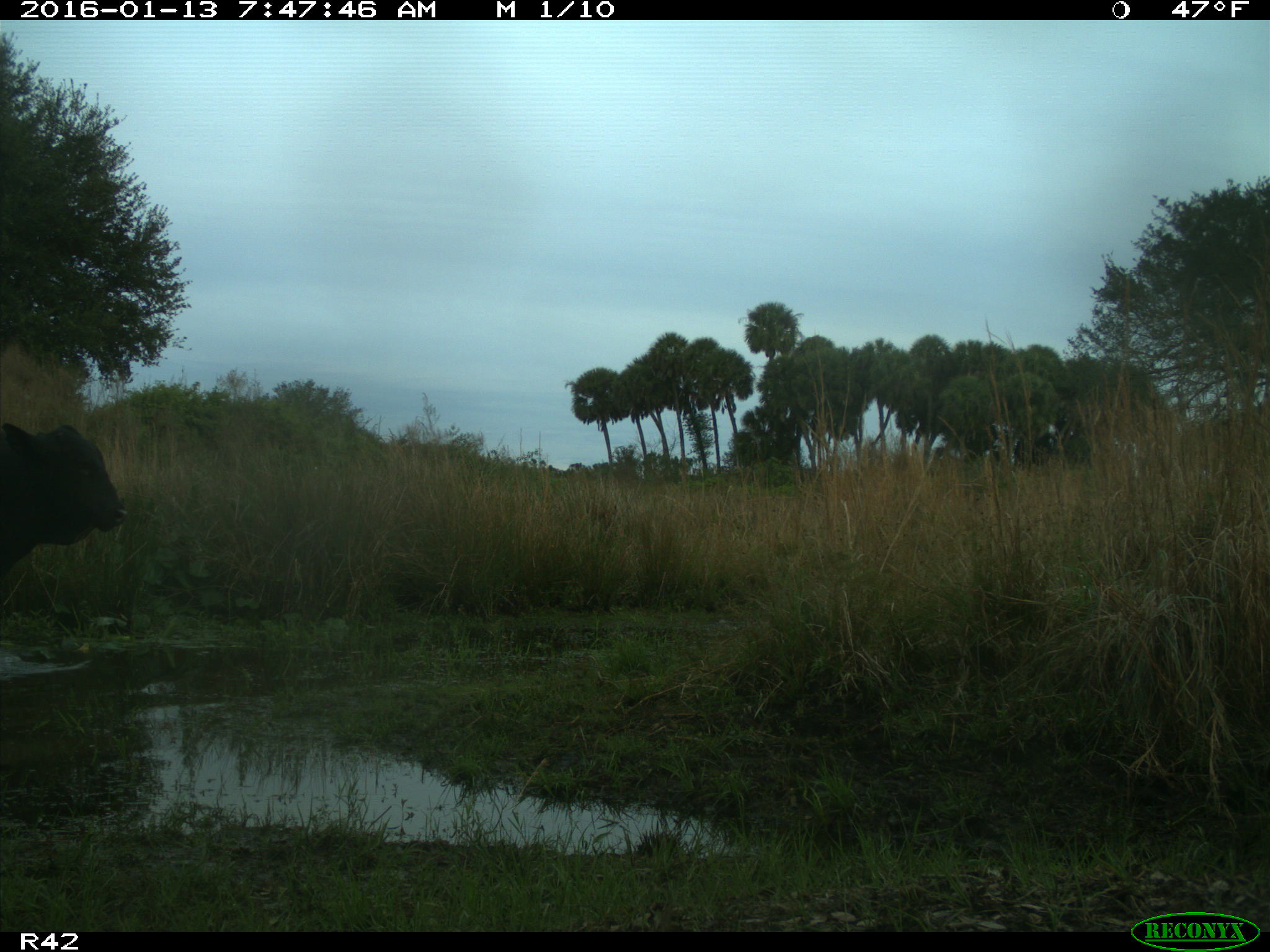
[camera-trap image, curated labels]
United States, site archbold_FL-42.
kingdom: Animalia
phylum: Chordata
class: Mammalia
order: Artiodactyla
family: Bovidae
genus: Bos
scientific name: Bos taurus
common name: domestic cow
Bos taurus (domestic cow).